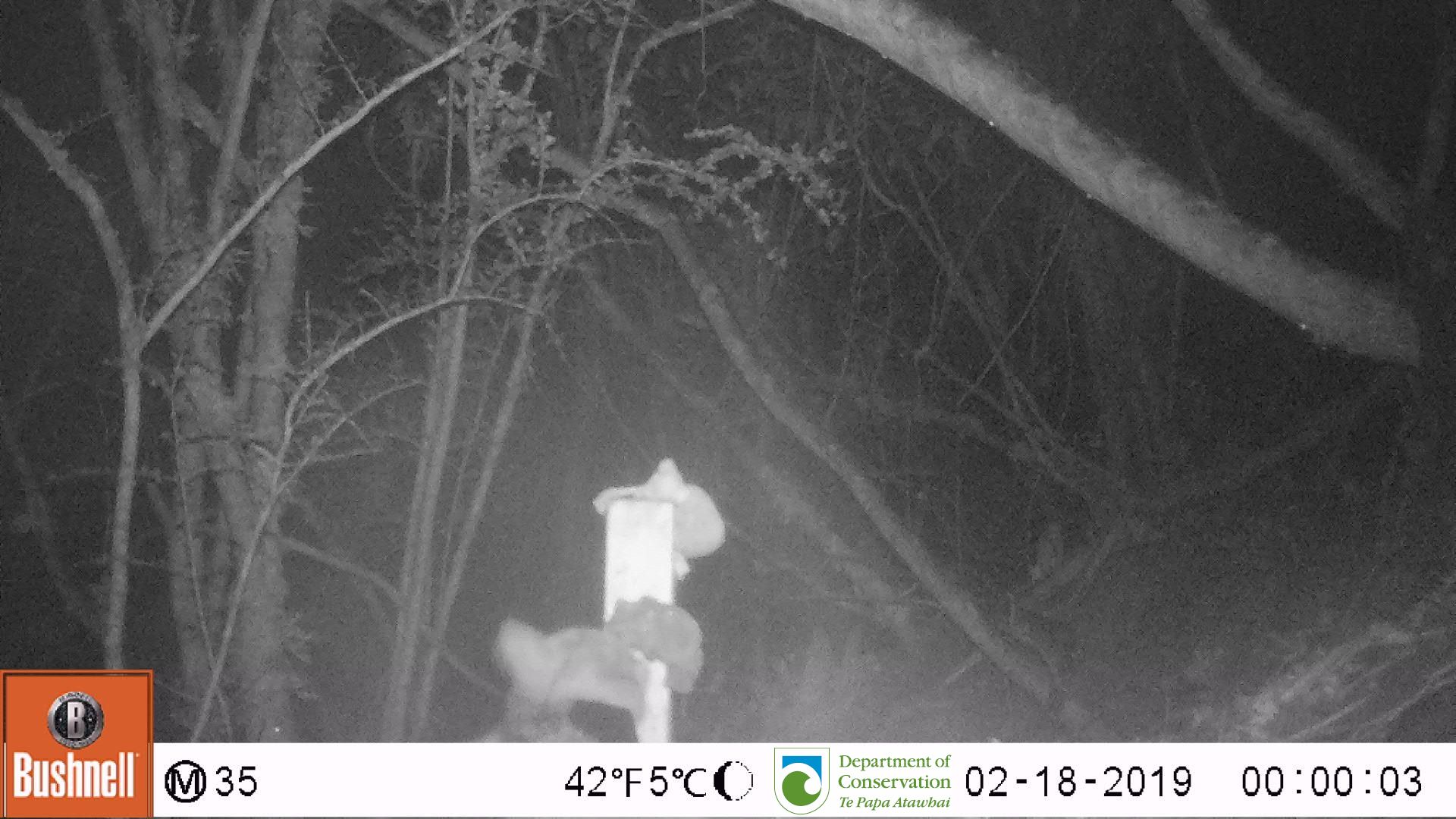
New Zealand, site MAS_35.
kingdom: Animalia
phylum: Chordata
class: Mammalia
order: Carnivora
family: Felidae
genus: Felis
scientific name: Felis catus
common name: domestic cat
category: cat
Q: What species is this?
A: Cat (domestic cat) (Felis catus).